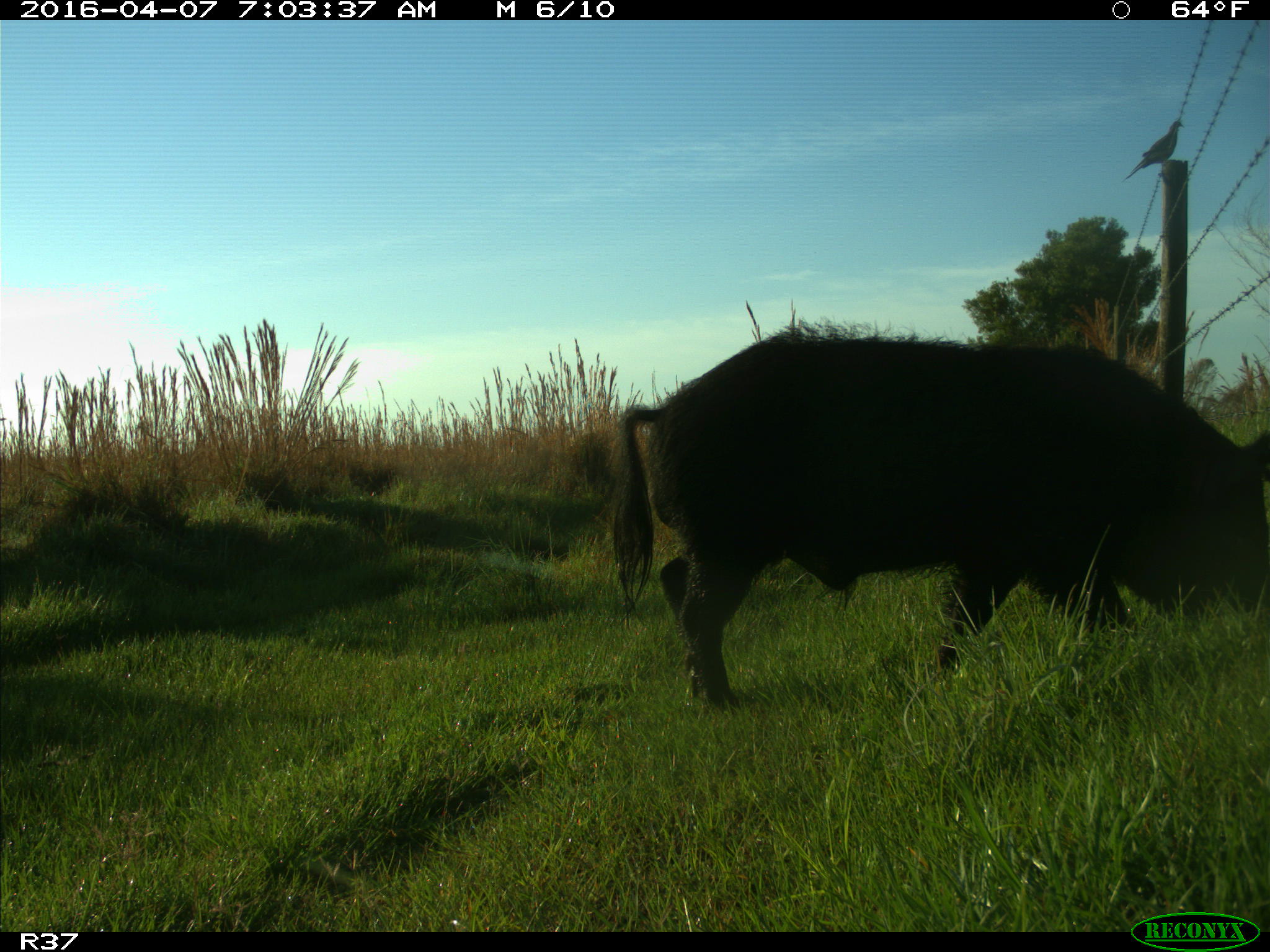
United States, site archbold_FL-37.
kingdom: Animalia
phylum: Chordata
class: Mammalia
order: Artiodactyla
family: Suidae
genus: Sus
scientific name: Sus scrofa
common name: wild boar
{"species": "Sus scrofa (wild boar)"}